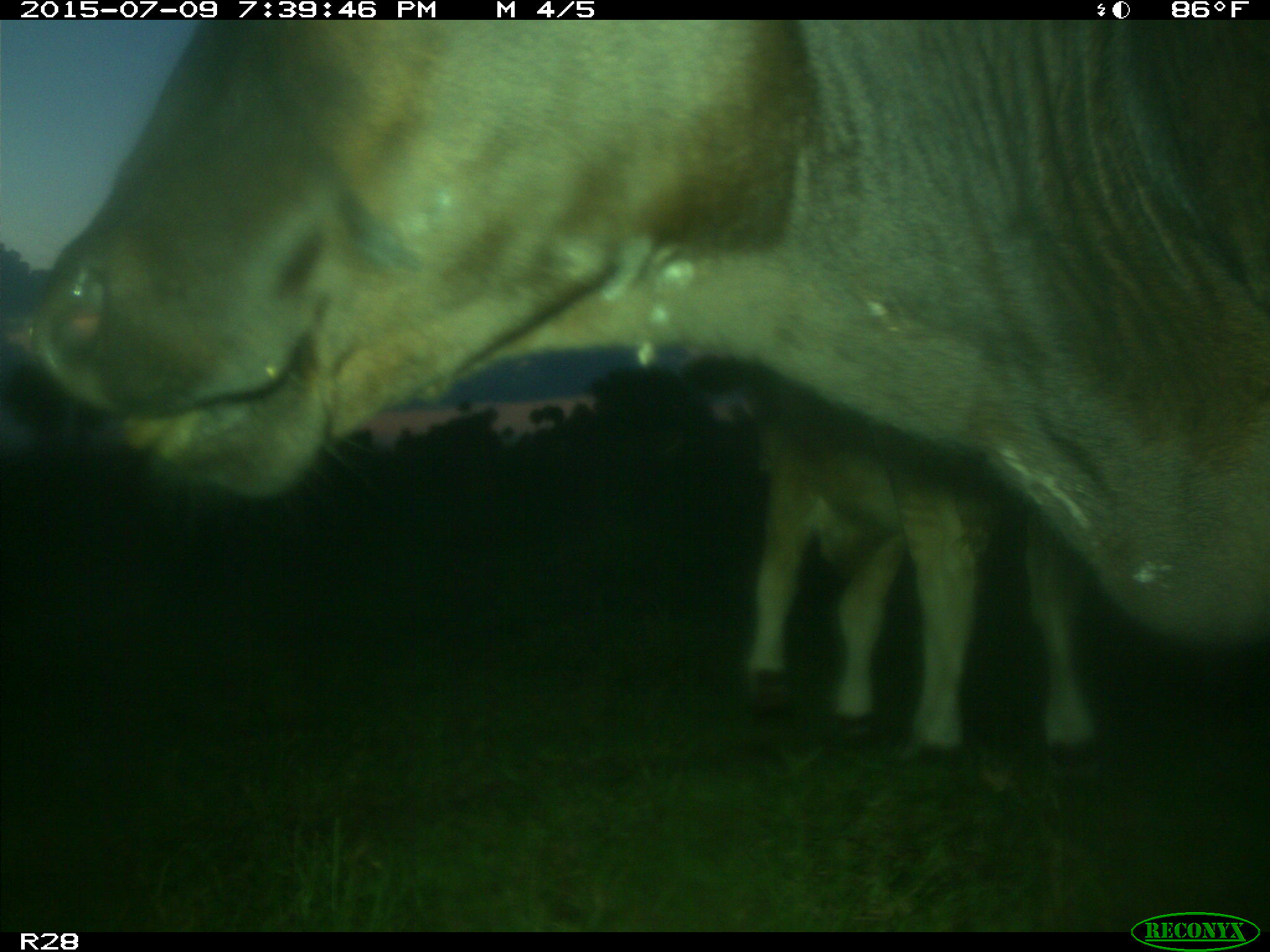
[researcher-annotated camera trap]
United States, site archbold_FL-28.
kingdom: Animalia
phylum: Chordata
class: Mammalia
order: Artiodactyla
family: Bovidae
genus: Bos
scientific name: Bos taurus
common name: domestic cow